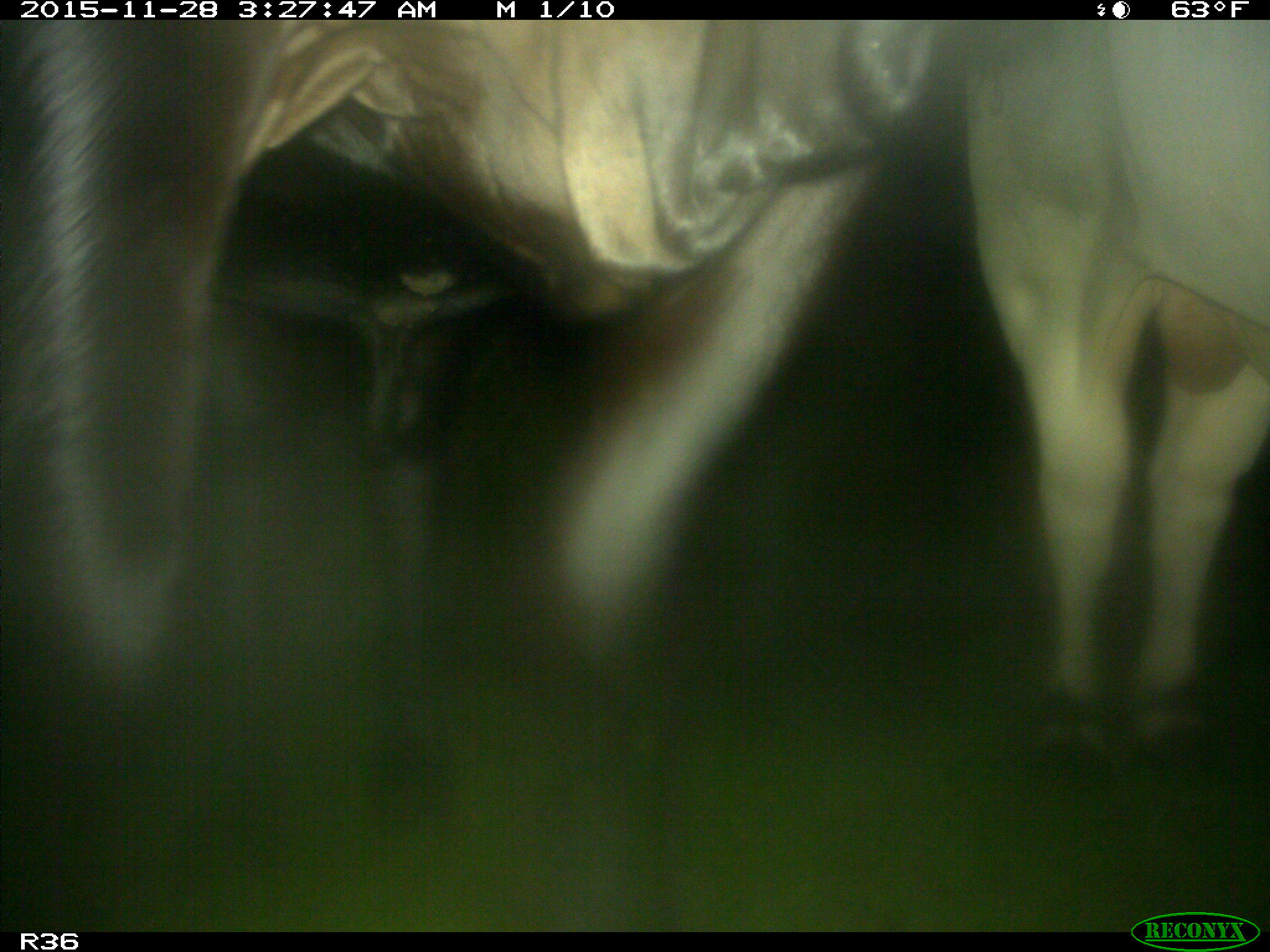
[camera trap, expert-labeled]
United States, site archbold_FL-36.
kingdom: Animalia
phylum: Chordata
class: Mammalia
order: Artiodactyla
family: Bovidae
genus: Bos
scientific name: Bos taurus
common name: domestic cow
Bos taurus (domestic cow).